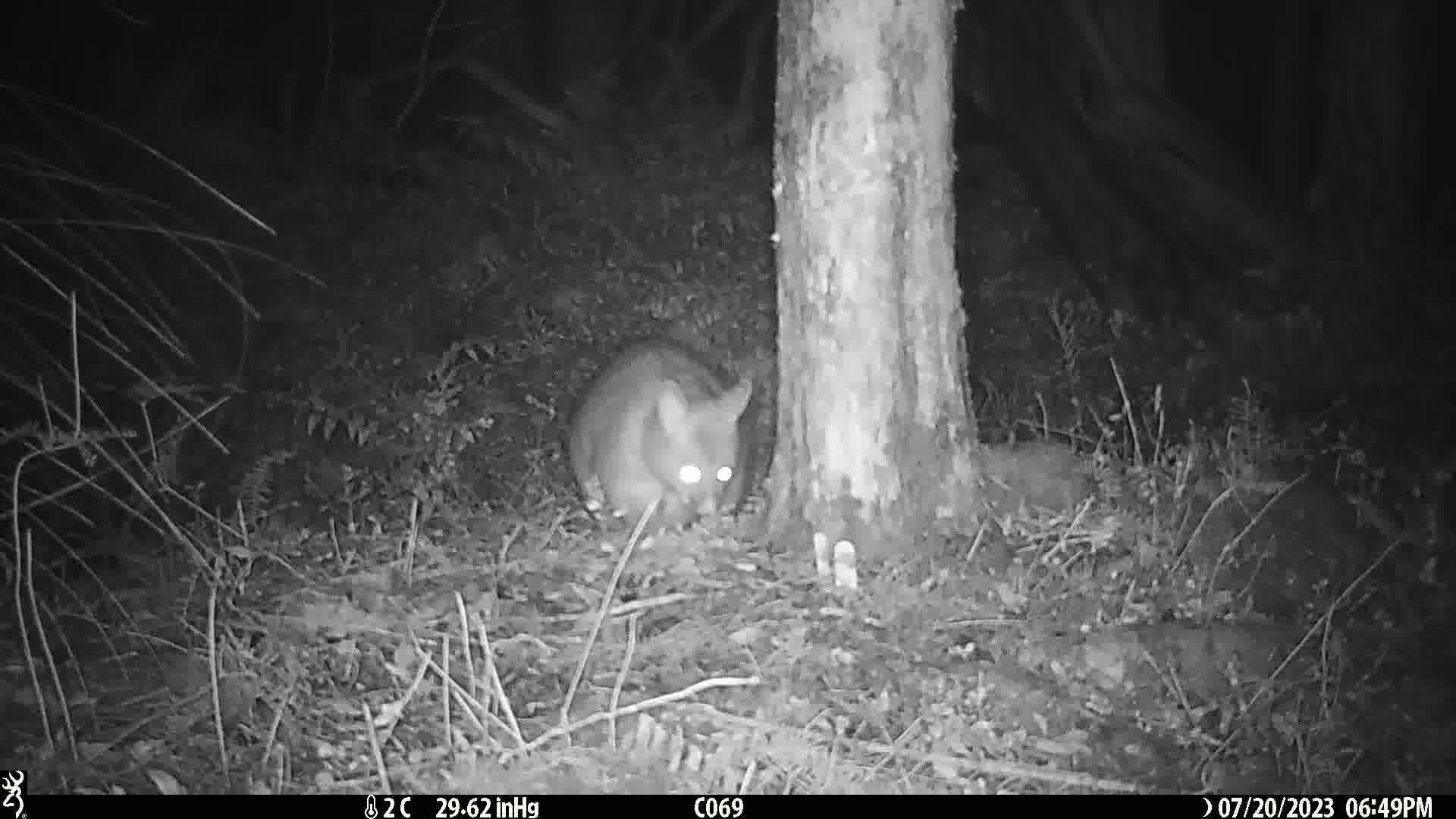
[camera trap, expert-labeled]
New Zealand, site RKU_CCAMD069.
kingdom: Animalia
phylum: Chordata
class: Mammalia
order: Diprotodontia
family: Phalangeridae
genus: Trichosurus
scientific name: Trichosurus vulpecula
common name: common brushtail possum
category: possum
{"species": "possum (common brushtail possum) (Trichosurus vulpecula)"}